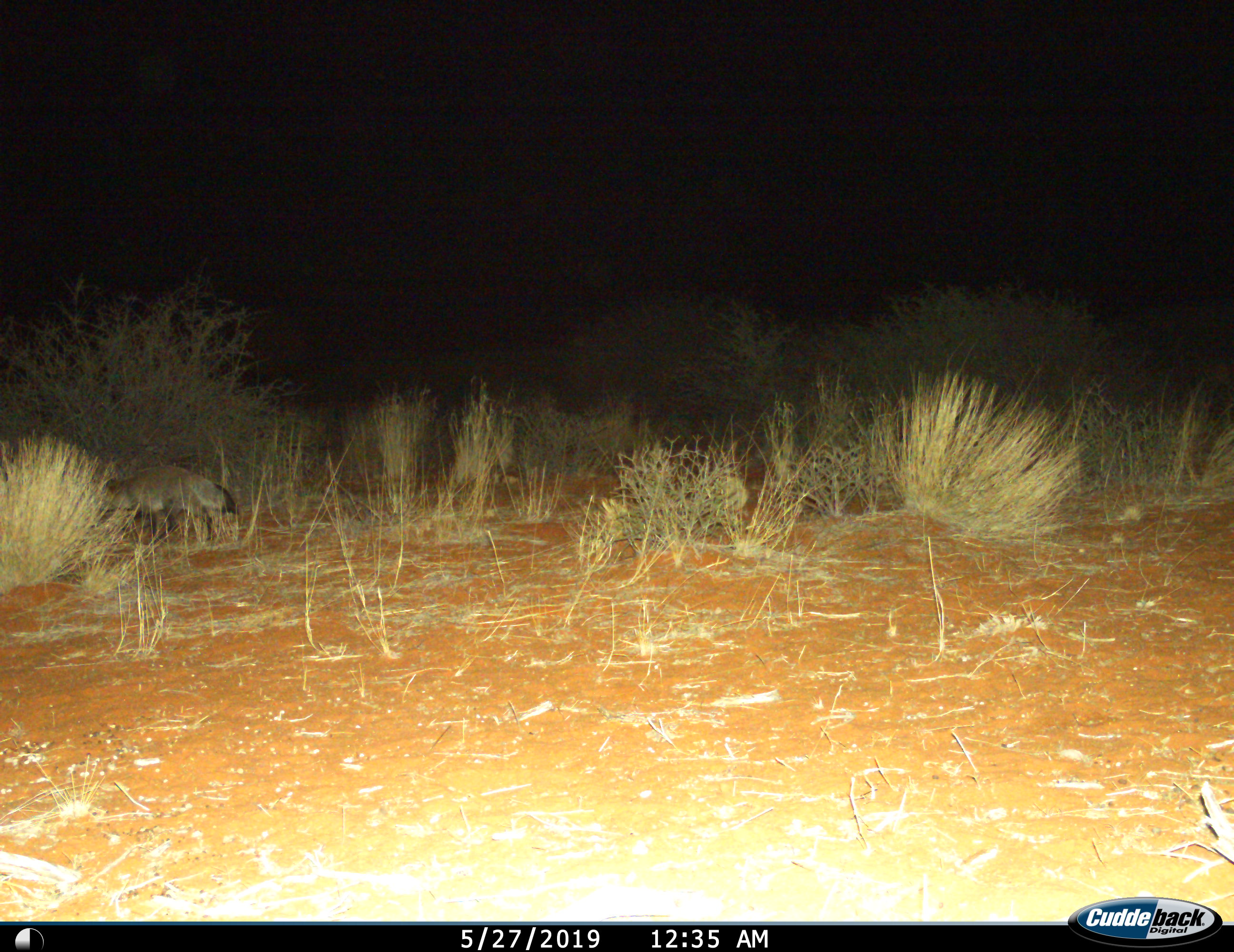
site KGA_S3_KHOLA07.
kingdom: Animalia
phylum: Chordata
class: Mammalia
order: Carnivora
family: Canidae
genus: Otocyon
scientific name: Otocyon megalotis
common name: bat-eared fox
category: foxbateared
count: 1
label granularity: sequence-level